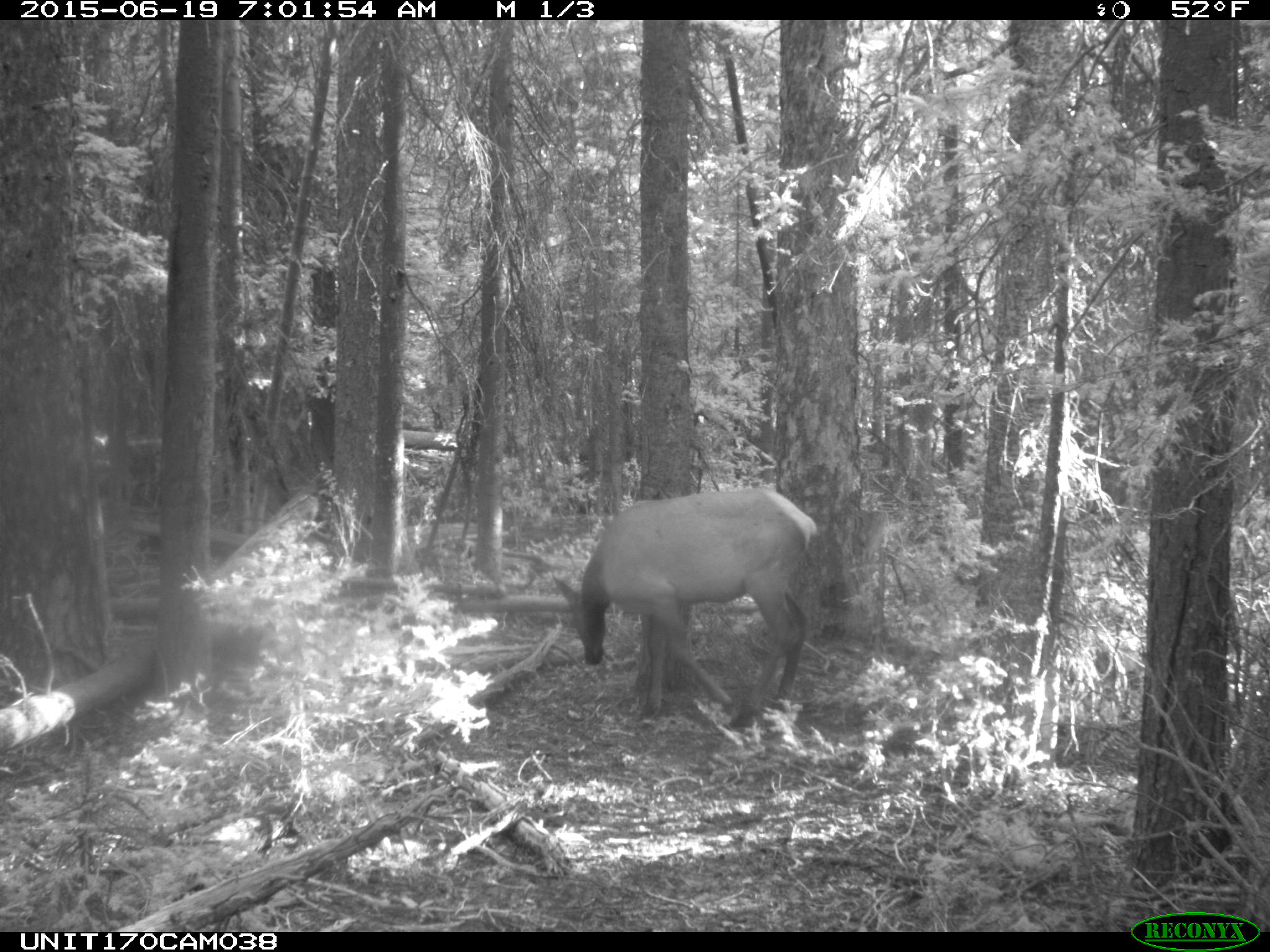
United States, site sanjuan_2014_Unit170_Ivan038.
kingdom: Animalia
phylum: Chordata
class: Mammalia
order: Artiodactyla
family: Cervidae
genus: Cervus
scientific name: Cervus elaphus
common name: red deer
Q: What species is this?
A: Cervus elaphus (red deer).